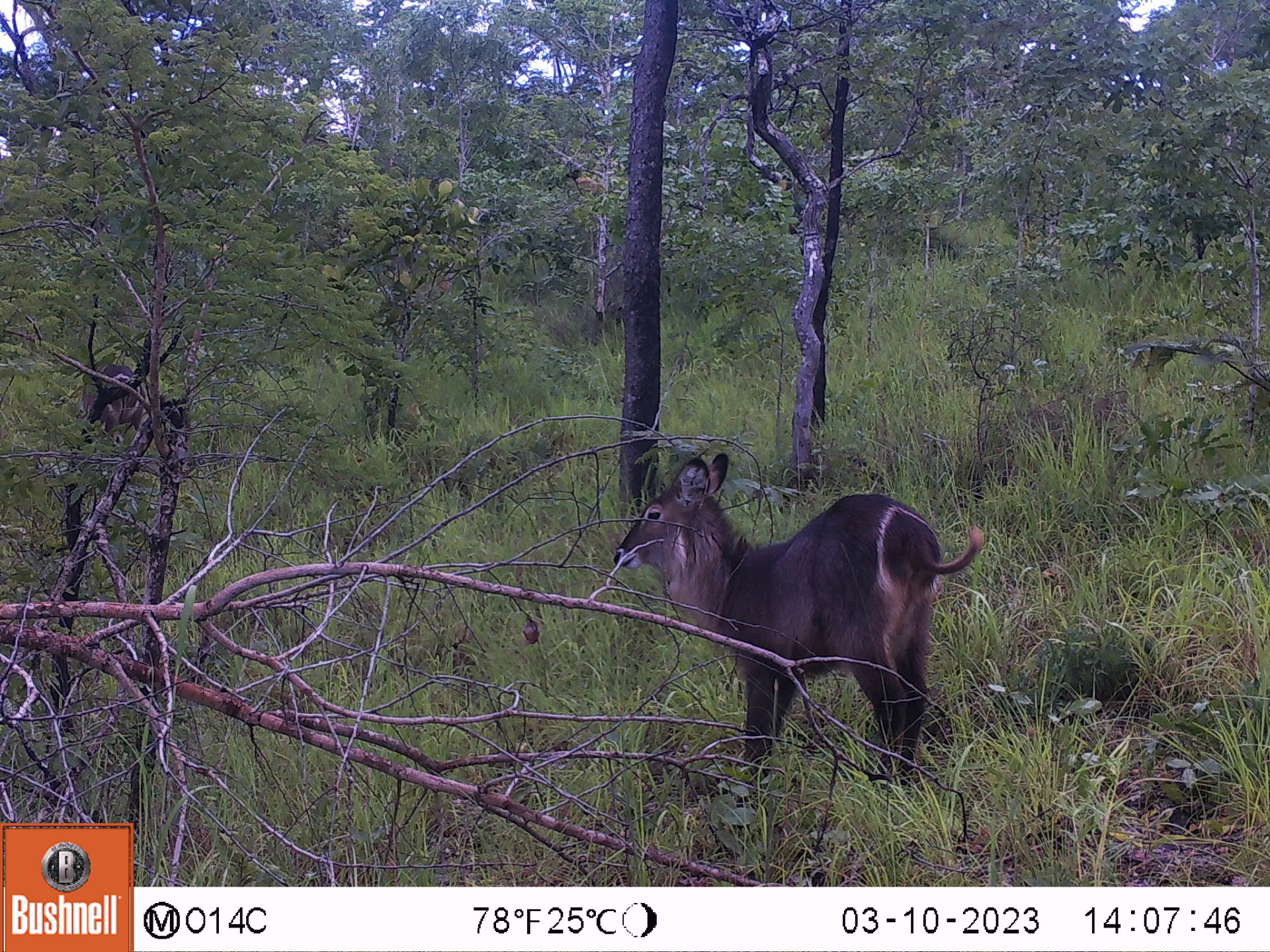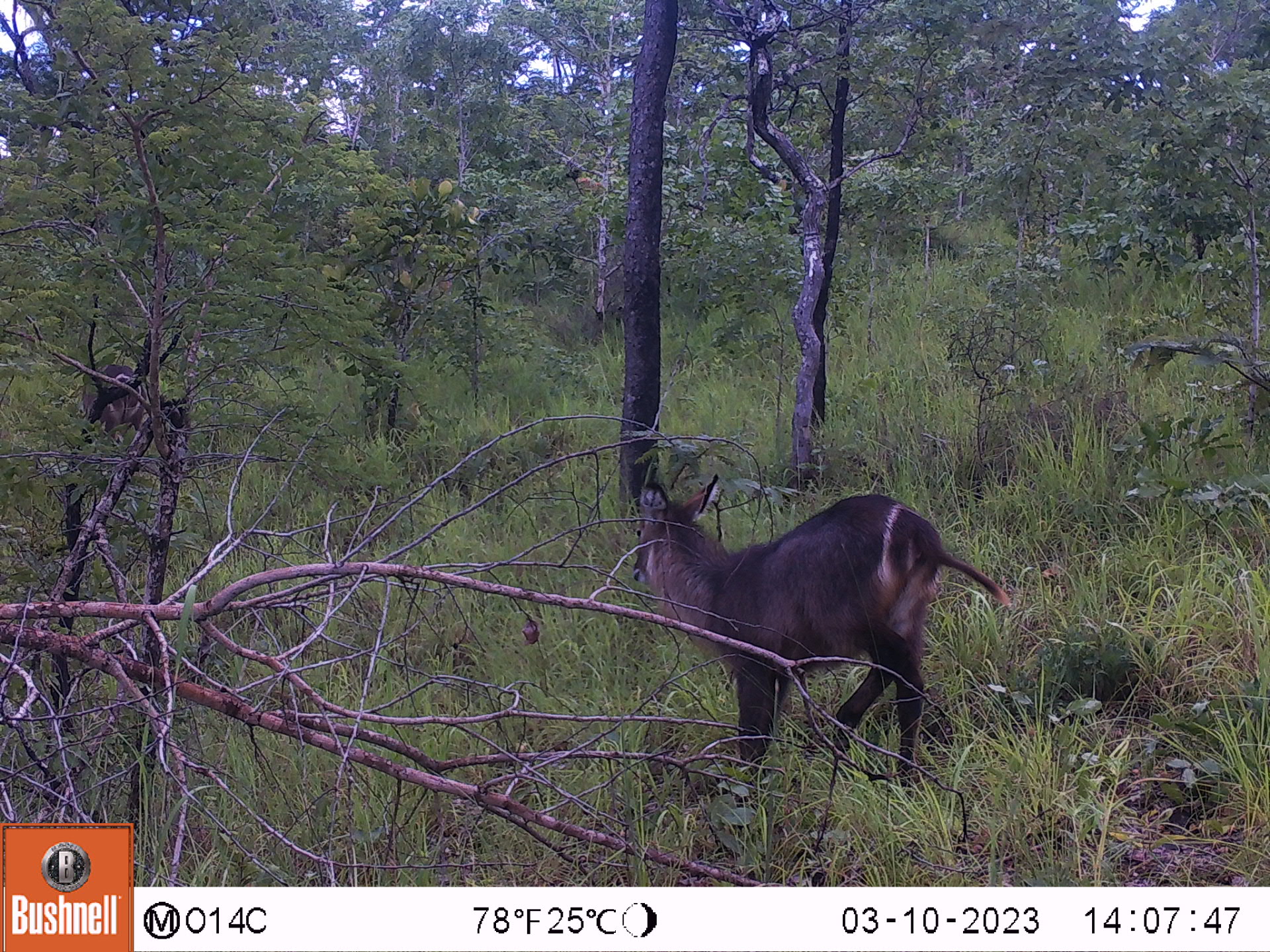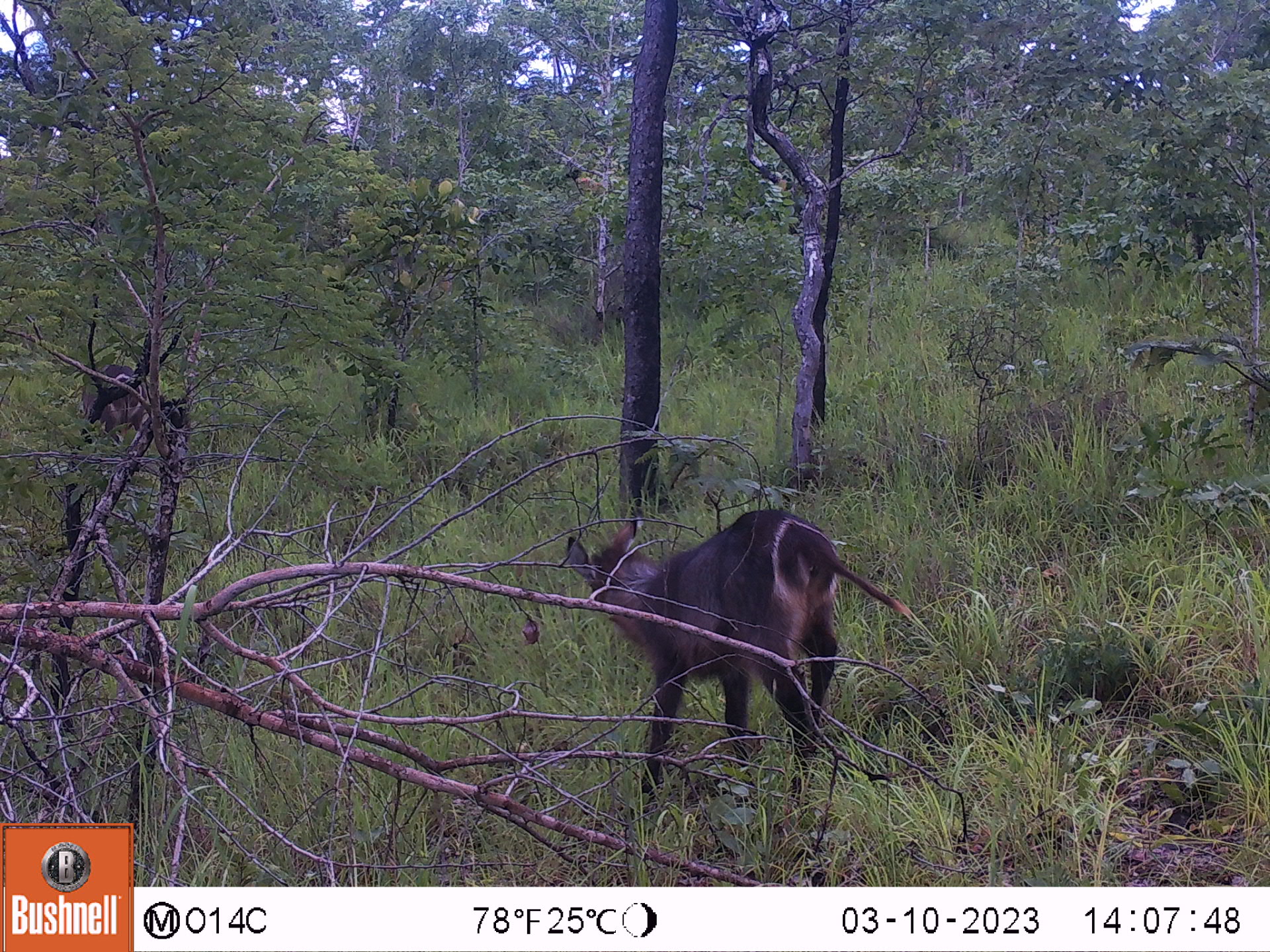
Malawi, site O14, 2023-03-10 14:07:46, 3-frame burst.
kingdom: Animalia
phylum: Chordata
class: Mammalia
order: Artiodactyla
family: Bovidae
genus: Kobus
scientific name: Kobus ellipsiprymnus ellipsiprymnus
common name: common waterbuck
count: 2